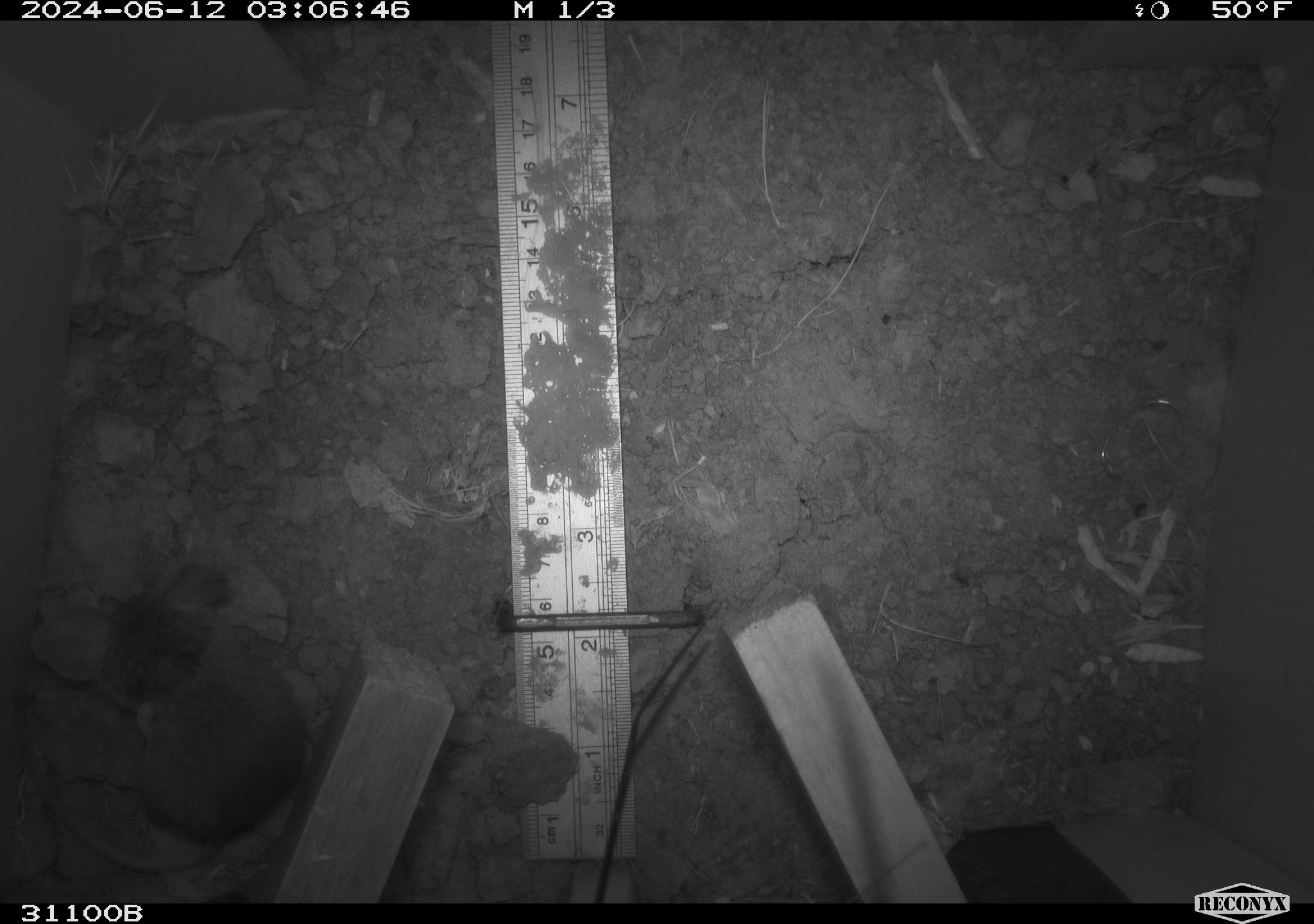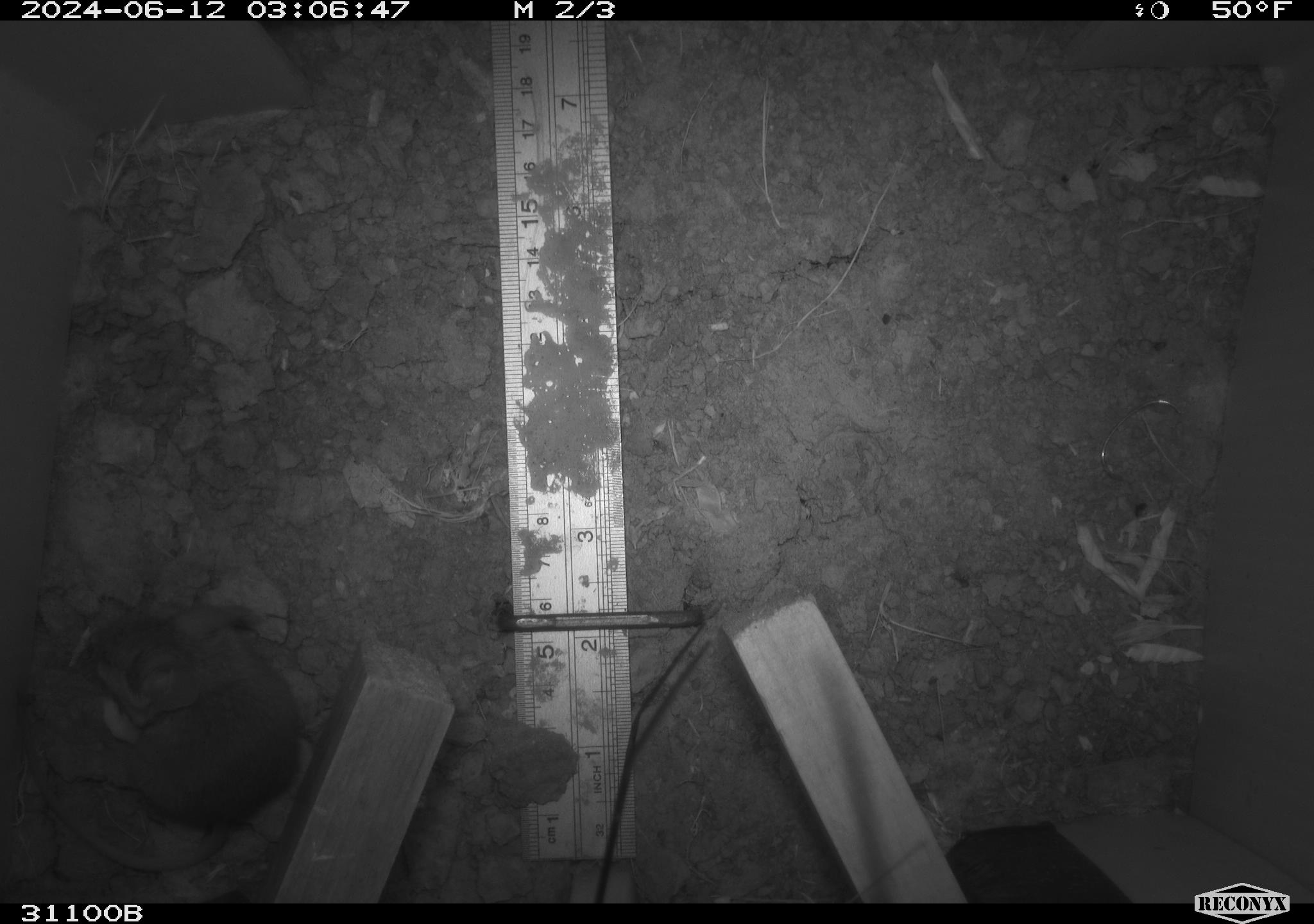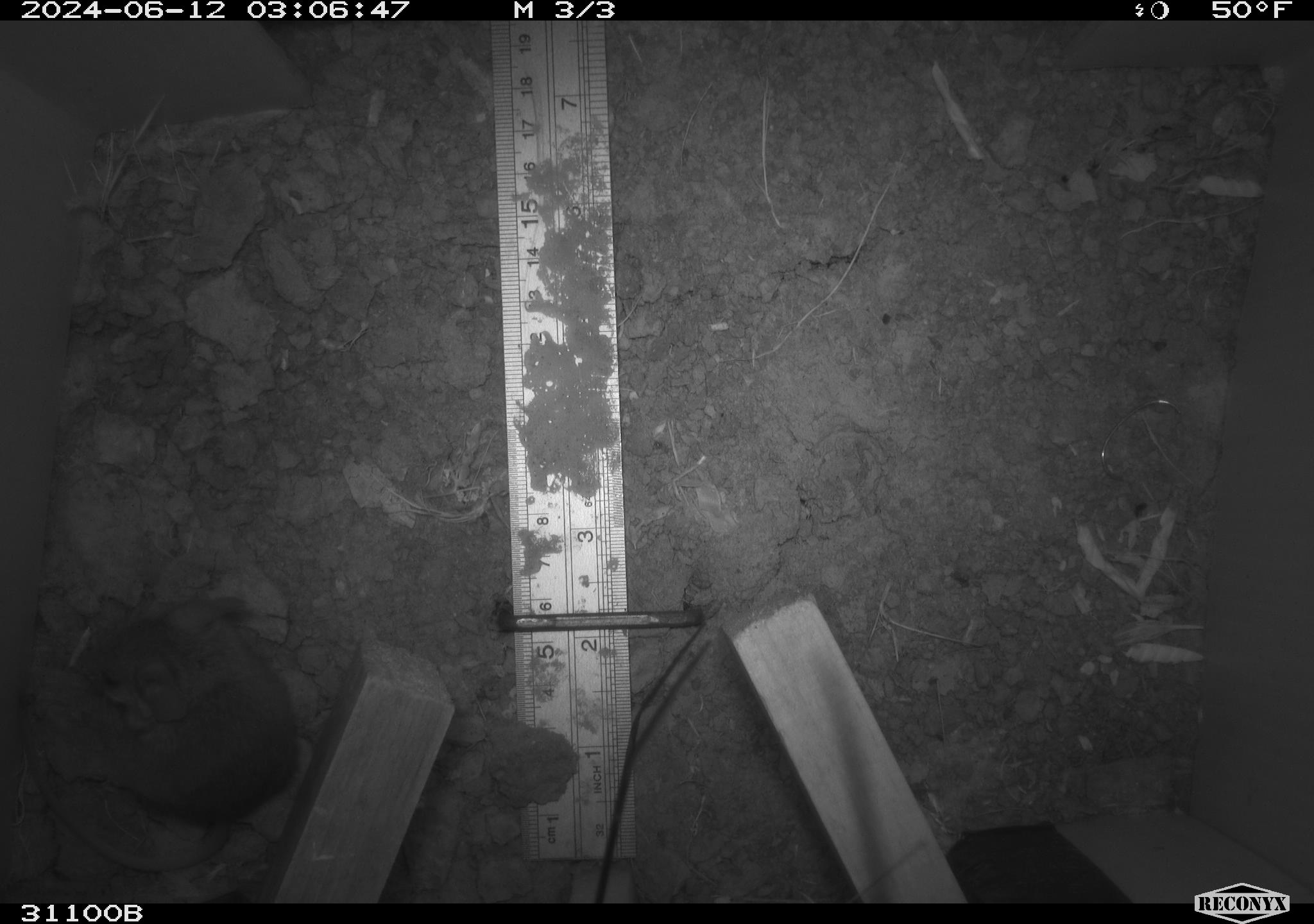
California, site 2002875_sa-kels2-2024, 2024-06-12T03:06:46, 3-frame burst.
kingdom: Animalia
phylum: Chordata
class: Mammalia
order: Rodentia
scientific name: Rodentia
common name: rodent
Rodent (Rodentia).